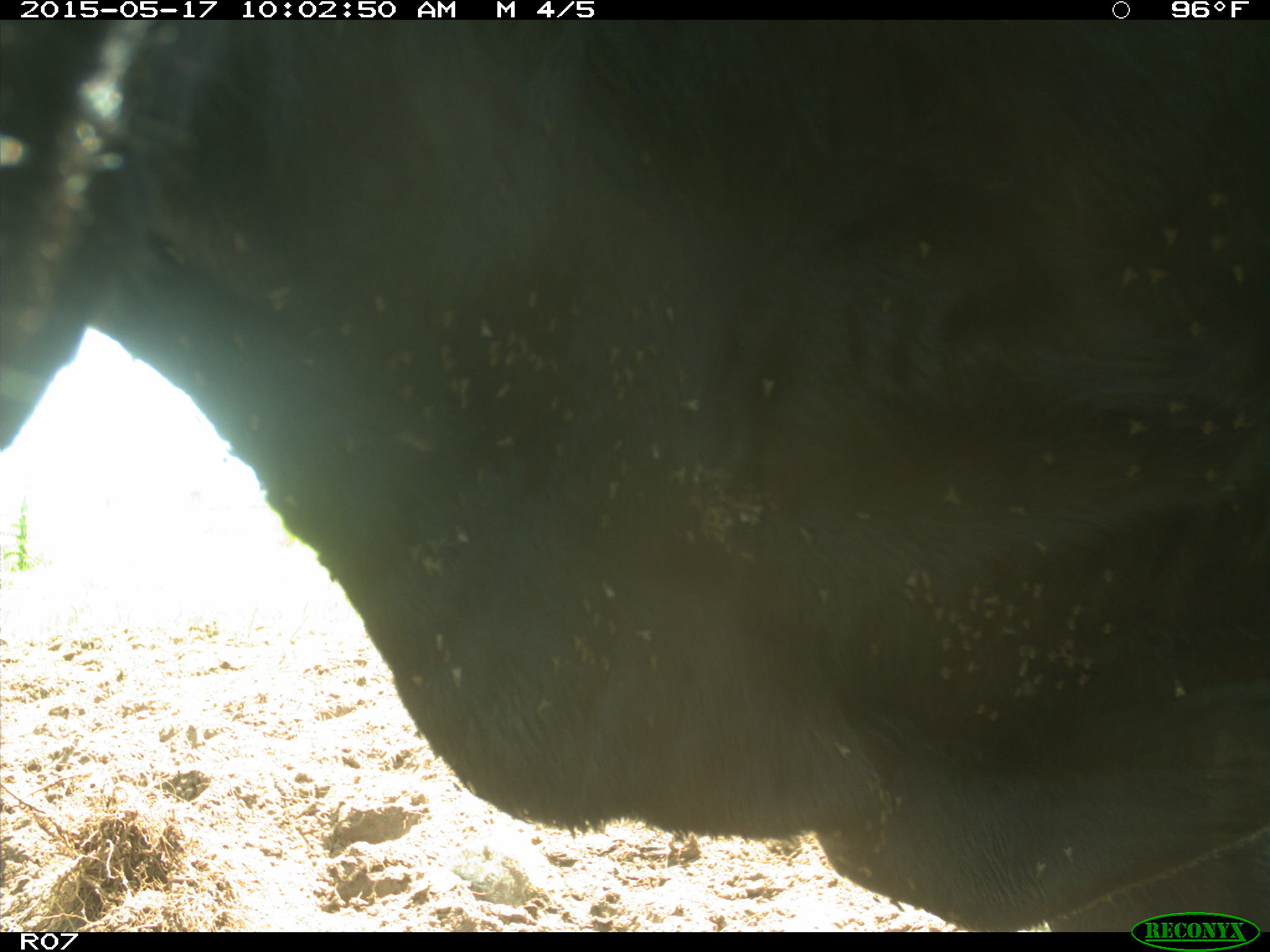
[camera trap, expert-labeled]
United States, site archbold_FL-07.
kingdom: Animalia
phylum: Chordata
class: Mammalia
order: Artiodactyla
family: Bovidae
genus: Bos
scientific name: Bos taurus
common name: domestic cow